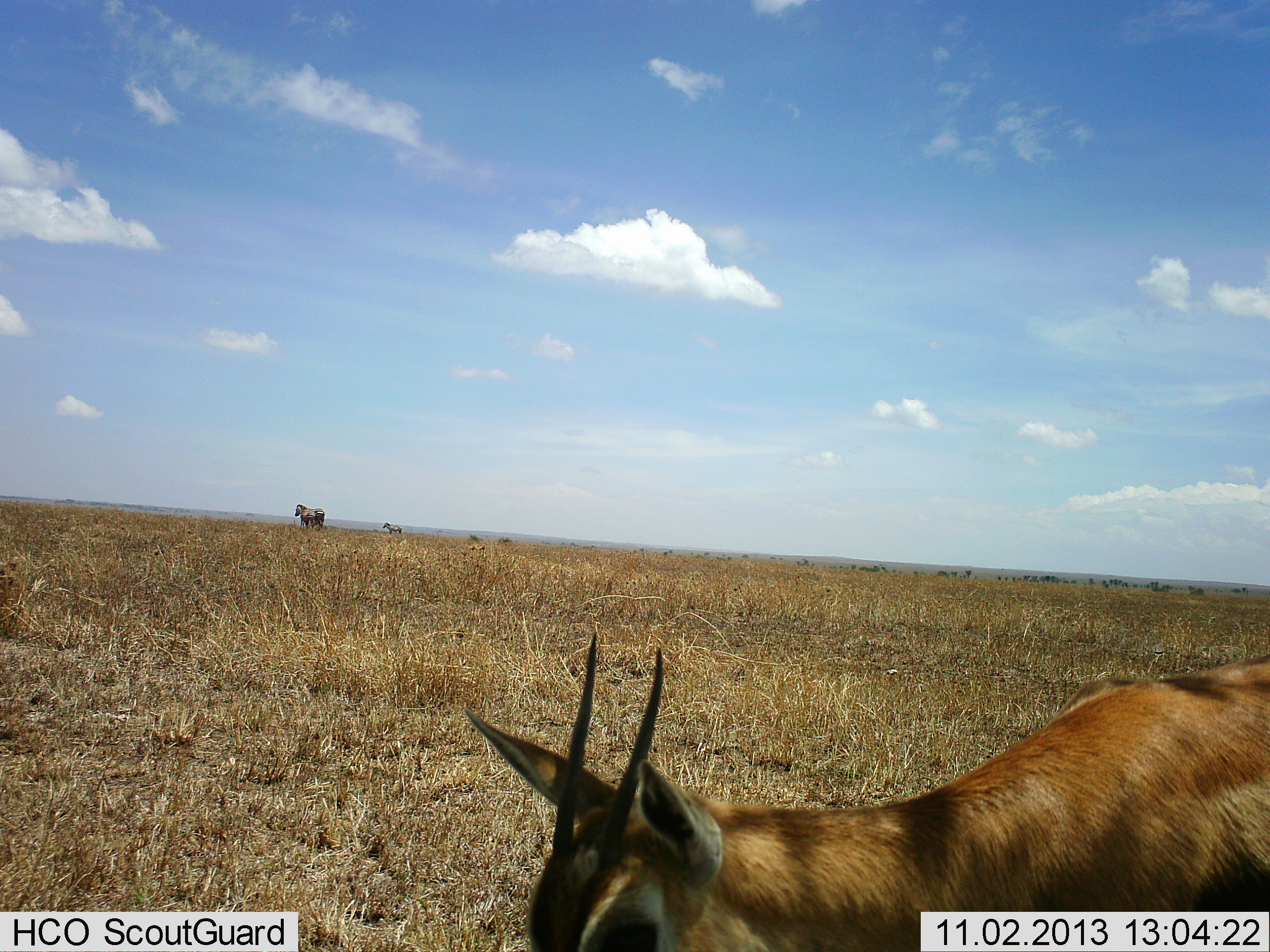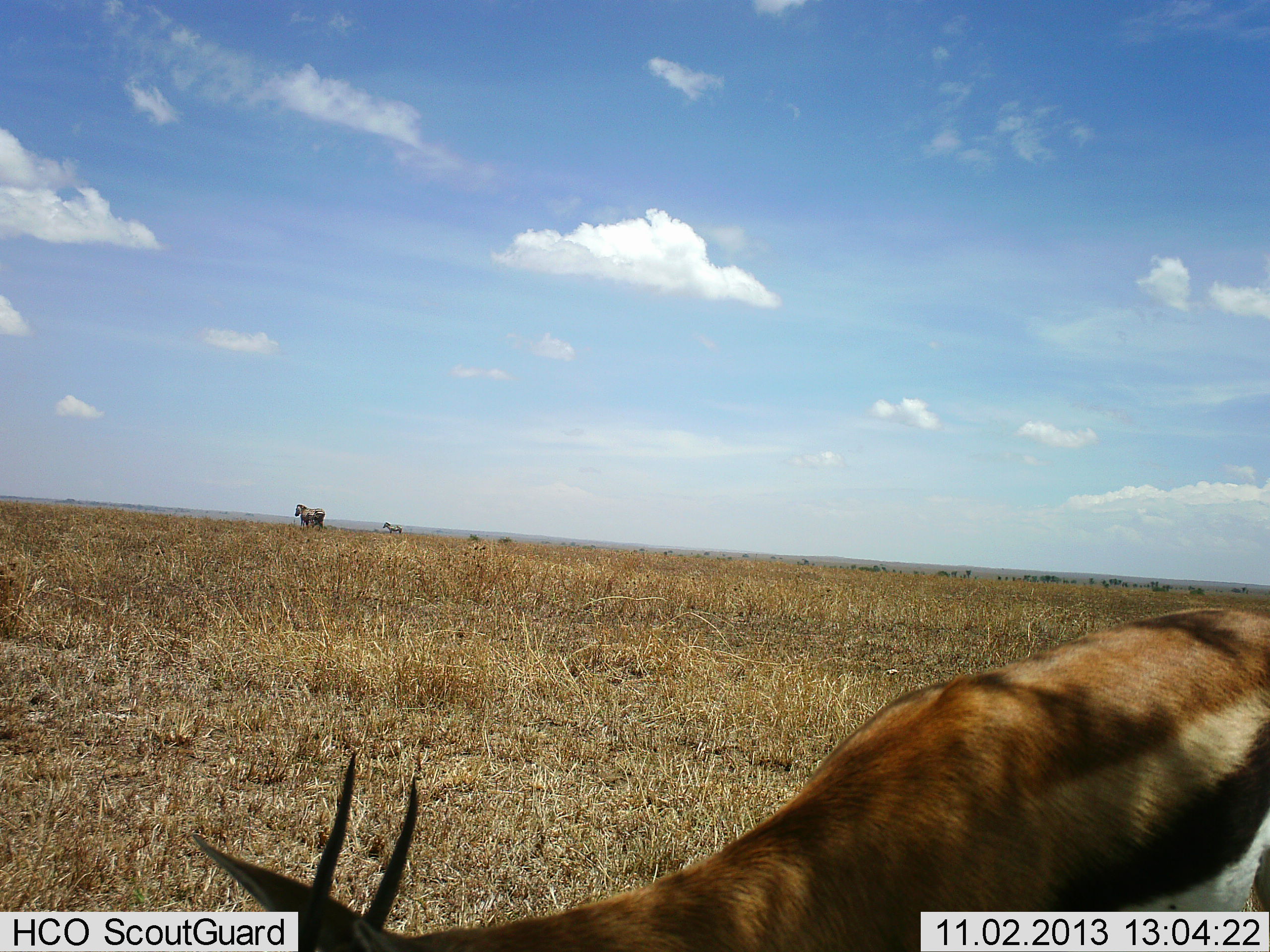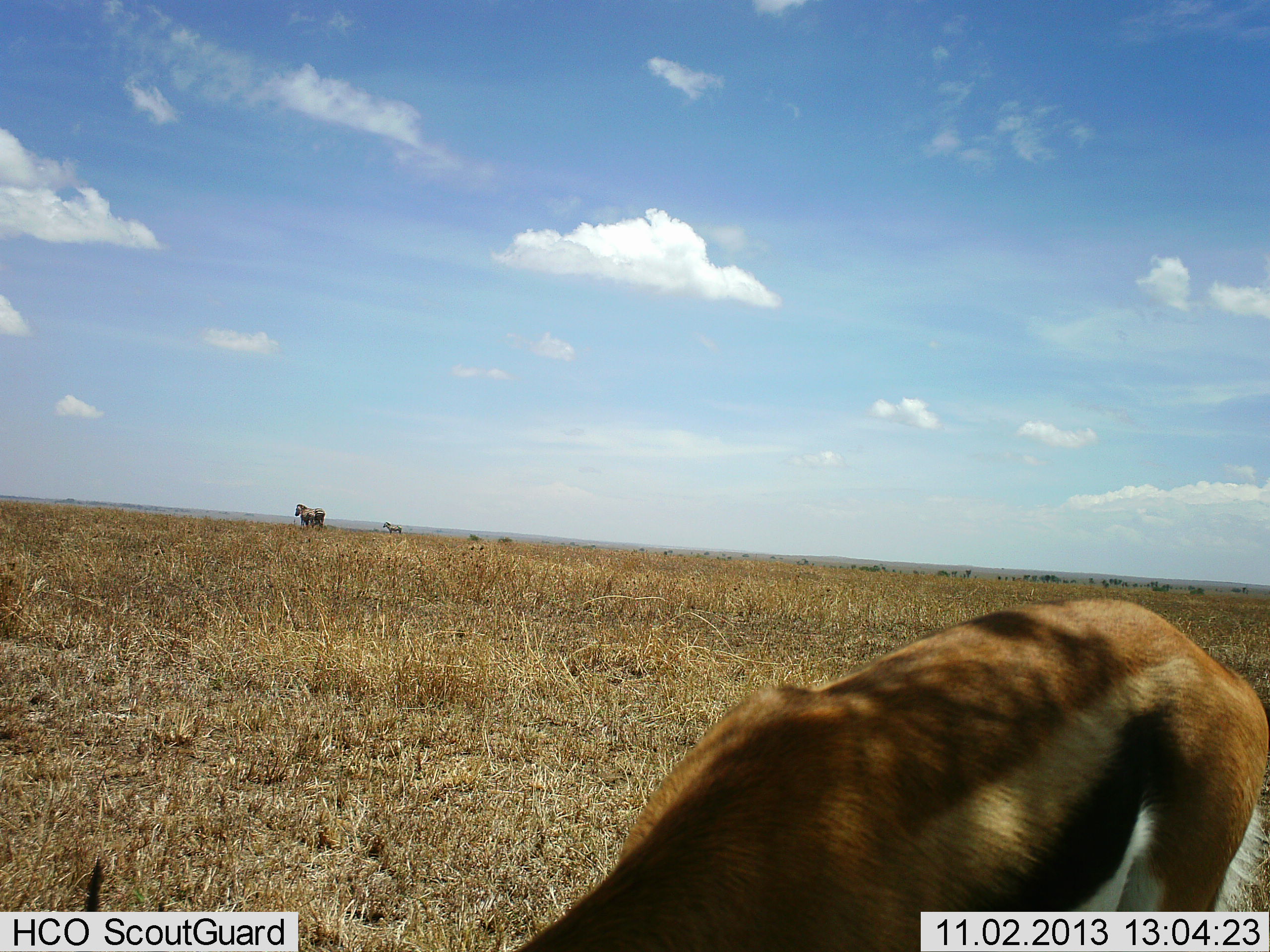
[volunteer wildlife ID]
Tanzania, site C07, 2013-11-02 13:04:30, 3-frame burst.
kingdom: Animalia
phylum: Chordata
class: Mammalia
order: Artiodactyla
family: Bovidae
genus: Eudorcas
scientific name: Eudorcas thomsonii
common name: thomson's gazelle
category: gazellethomsons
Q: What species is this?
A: Gazellethomsons (thomson's gazelle) (Eudorcas thomsonii).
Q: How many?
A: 1.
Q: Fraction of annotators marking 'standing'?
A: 19%.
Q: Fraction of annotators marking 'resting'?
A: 0%.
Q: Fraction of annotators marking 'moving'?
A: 35%.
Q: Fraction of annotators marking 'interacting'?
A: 0%.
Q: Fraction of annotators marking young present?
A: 0%.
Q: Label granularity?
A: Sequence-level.